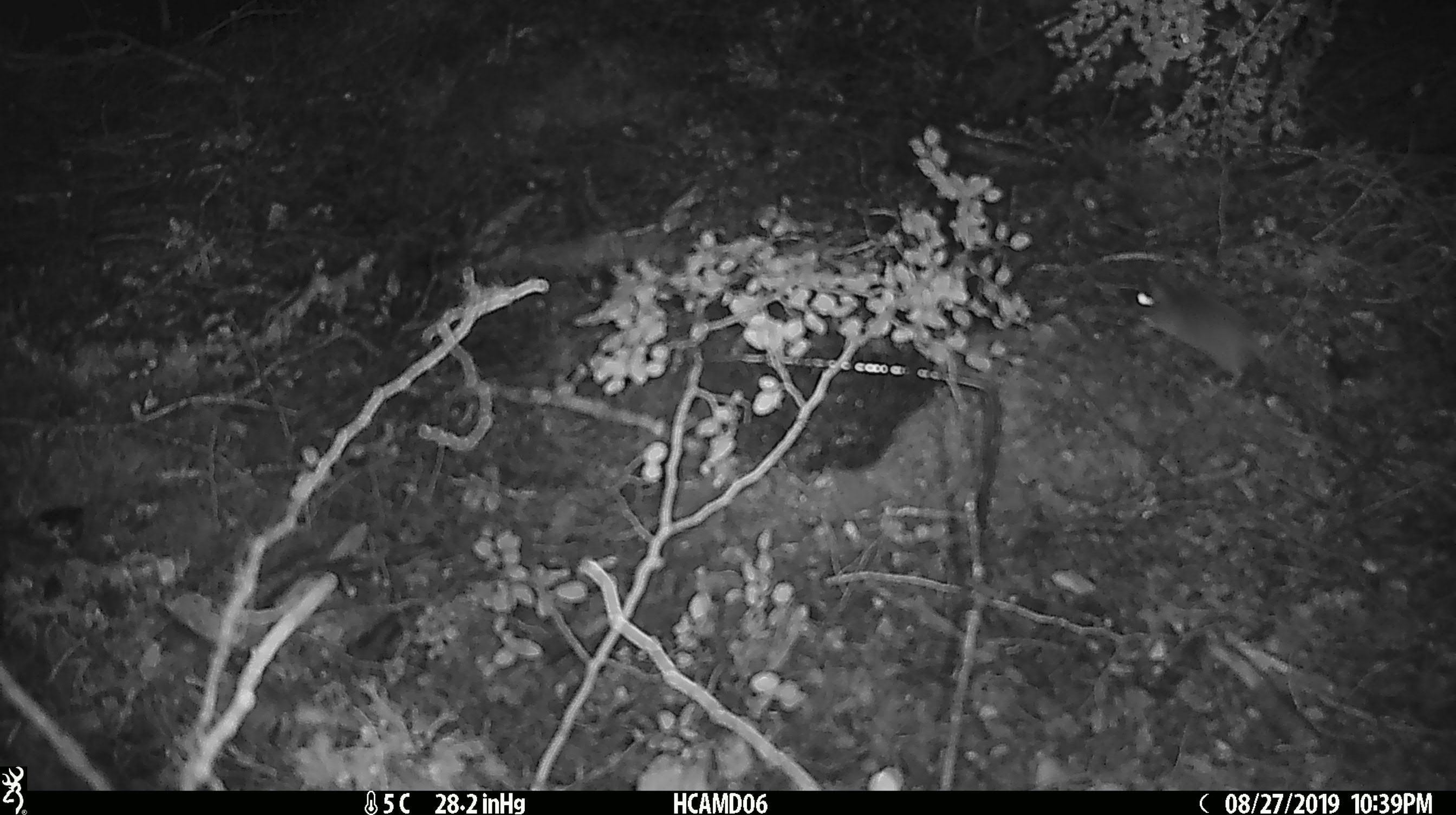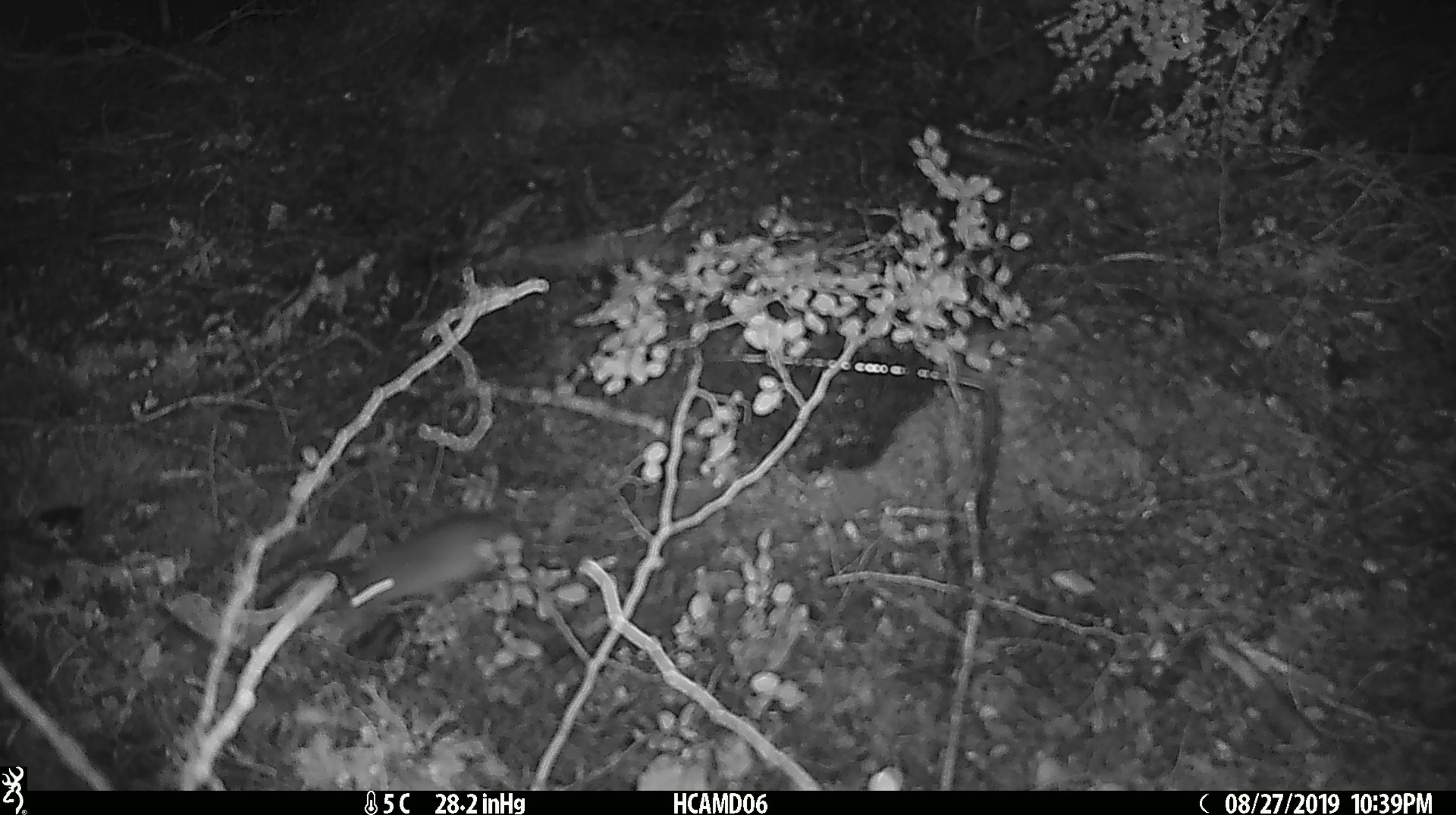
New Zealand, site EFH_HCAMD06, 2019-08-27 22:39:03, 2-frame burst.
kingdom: Animalia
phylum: Chordata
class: Mammalia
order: Rodentia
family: Muridae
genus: Mus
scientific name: Mus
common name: mouse